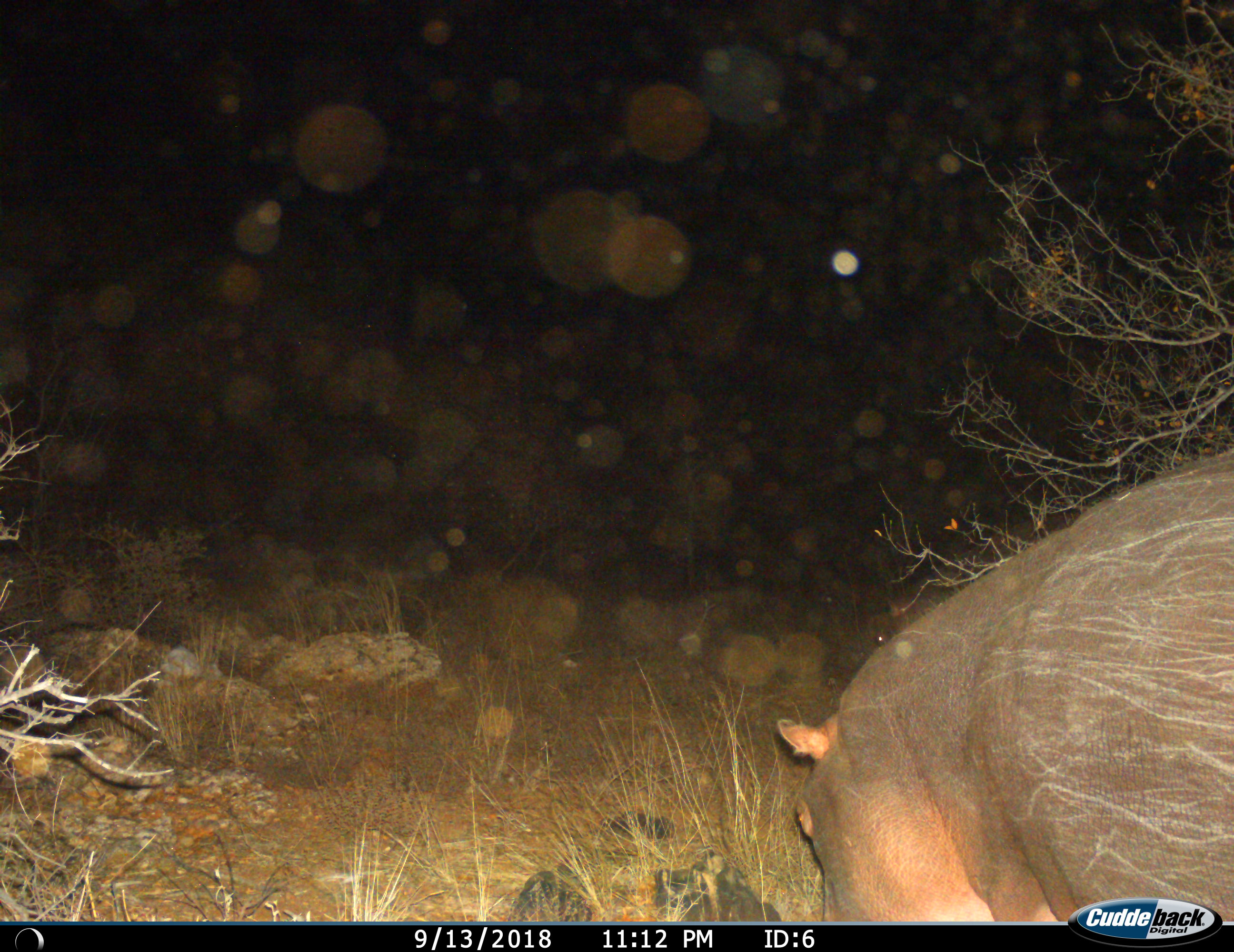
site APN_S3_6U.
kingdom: Animalia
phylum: Chordata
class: Mammalia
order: Artiodactyla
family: Hippopotamidae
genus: Hippopotamus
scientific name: Hippopotamus amphibius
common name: hippopotamus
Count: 1.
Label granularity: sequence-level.